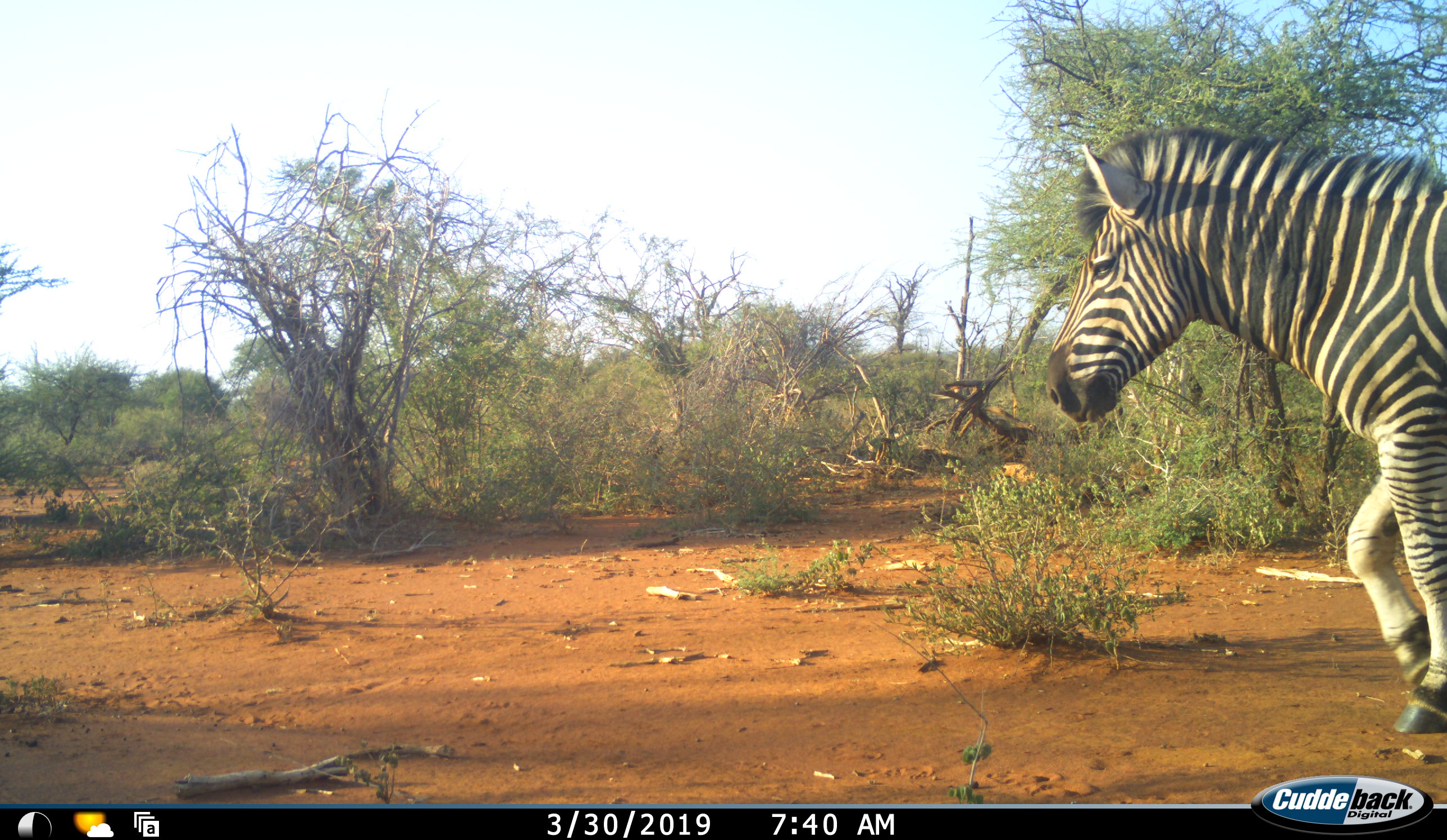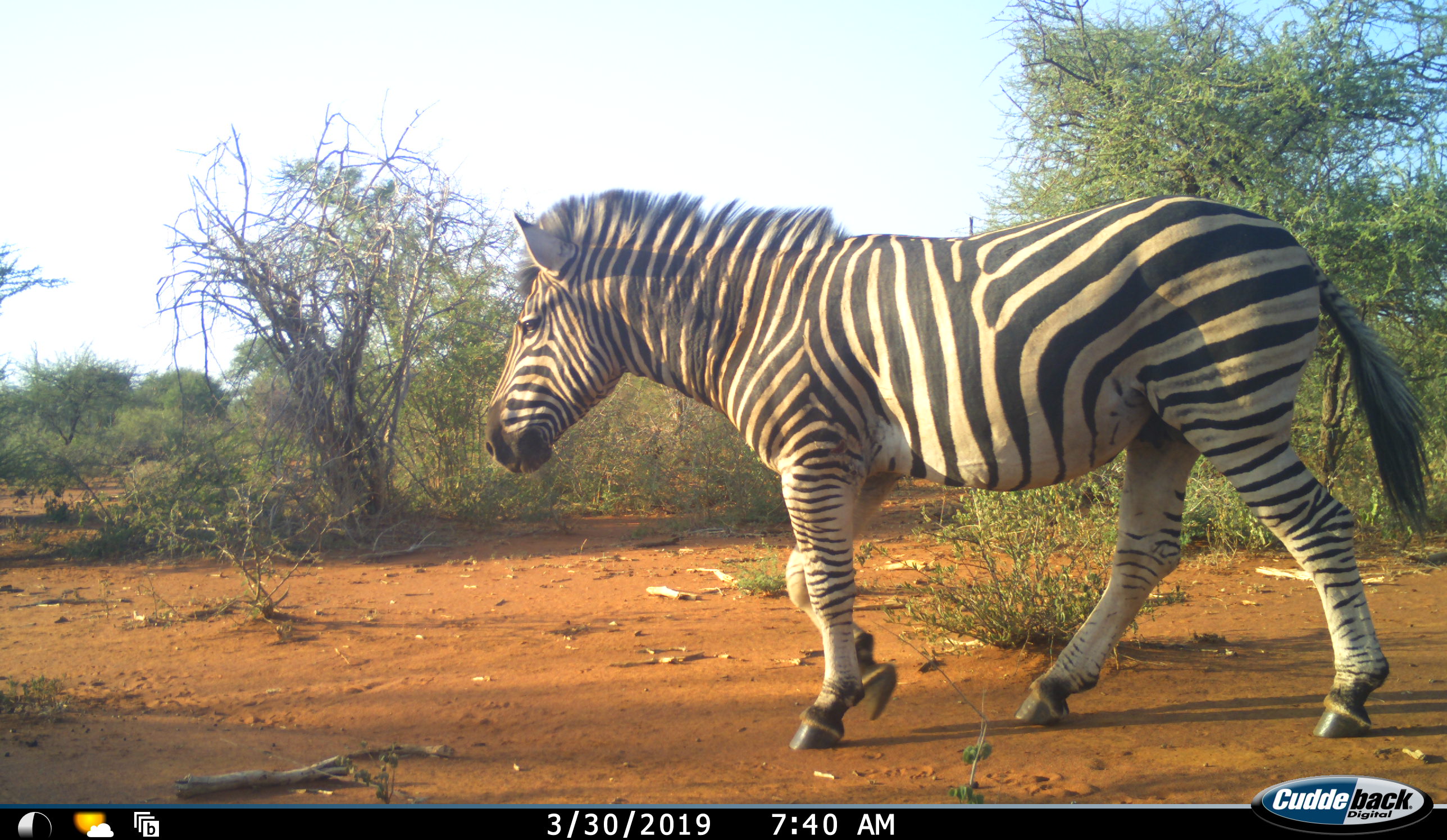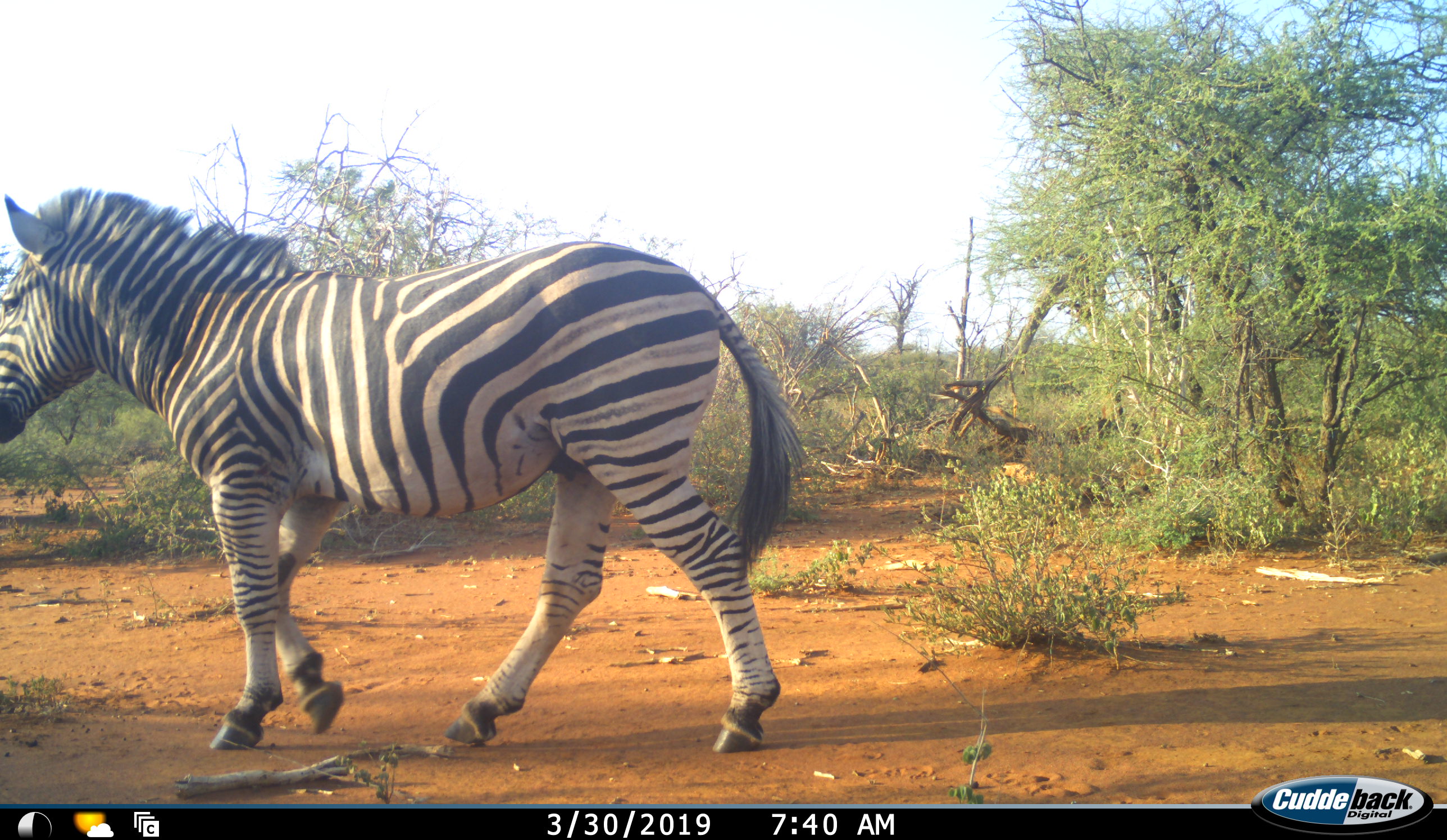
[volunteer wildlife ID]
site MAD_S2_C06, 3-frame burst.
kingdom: Animalia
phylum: Chordata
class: Mammalia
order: Perissodactyla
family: Equidae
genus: Equus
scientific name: Equus quagga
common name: plains zebra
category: zebraplains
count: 1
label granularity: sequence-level